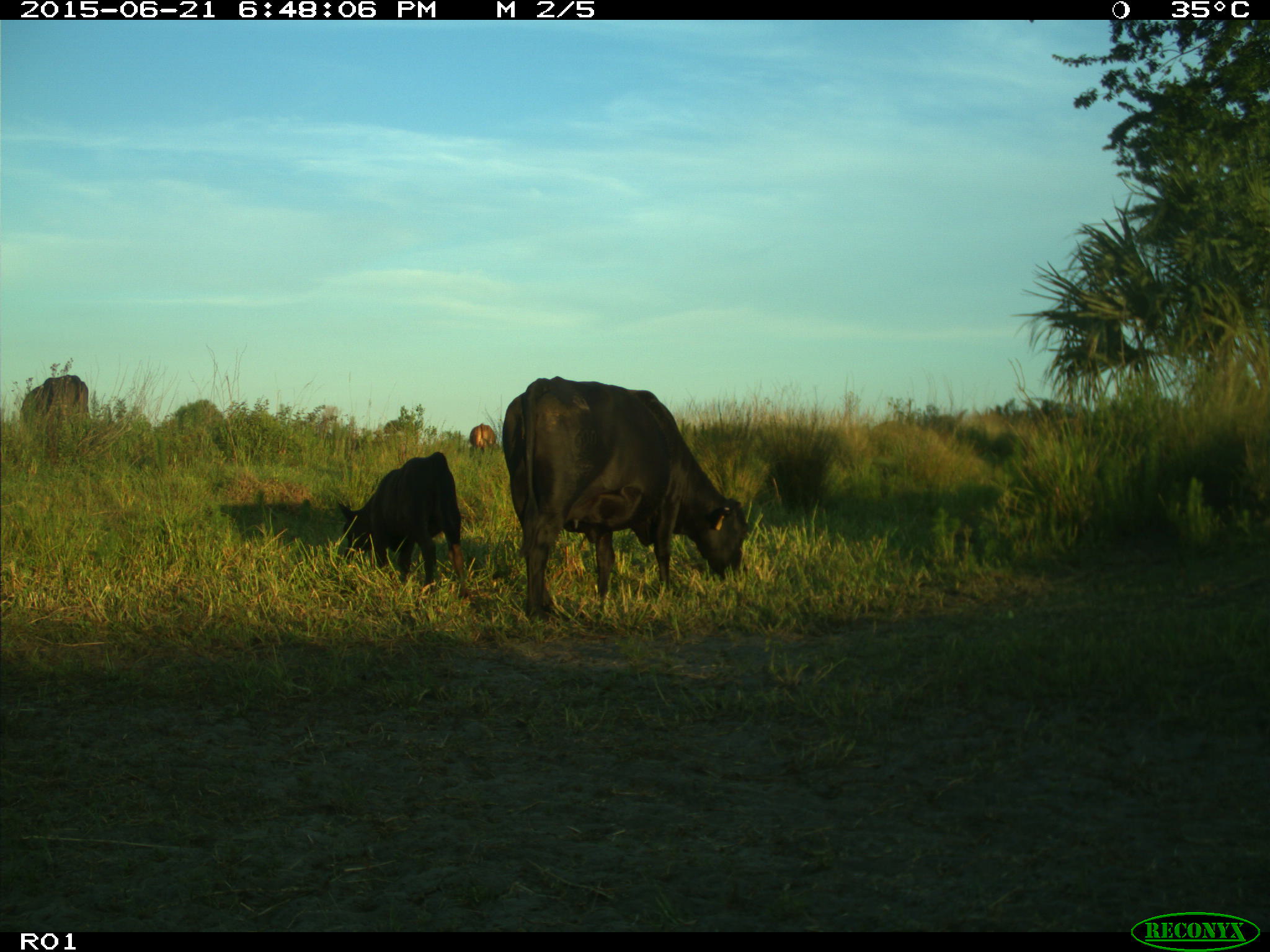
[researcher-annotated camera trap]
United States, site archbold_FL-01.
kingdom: Animalia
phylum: Chordata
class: Mammalia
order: Artiodactyla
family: Bovidae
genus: Bos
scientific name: Bos taurus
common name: domestic cow